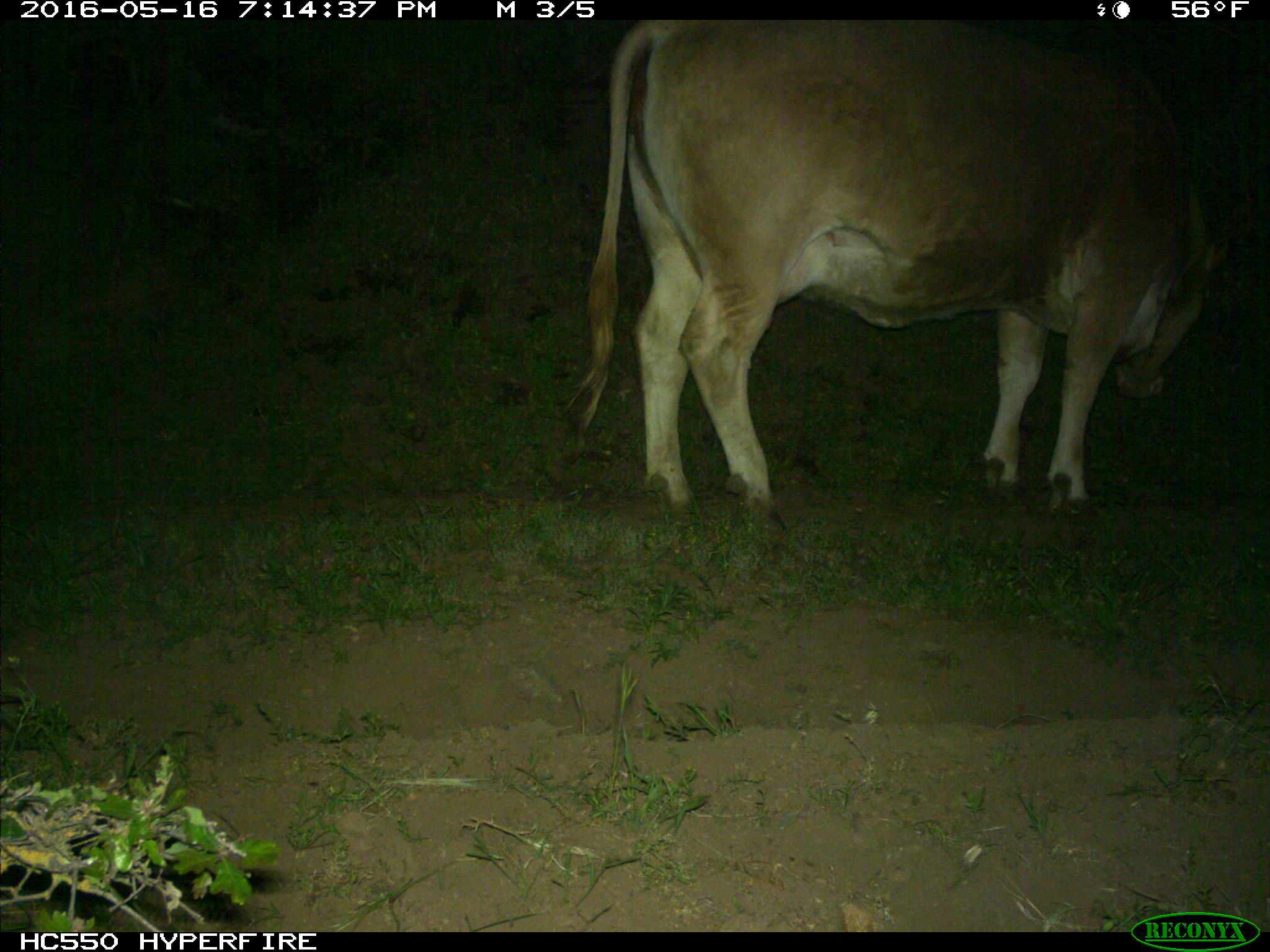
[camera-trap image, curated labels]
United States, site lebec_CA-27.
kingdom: Animalia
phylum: Chordata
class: Mammalia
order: Artiodactyla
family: Bovidae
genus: Bos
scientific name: Bos taurus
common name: domestic cow